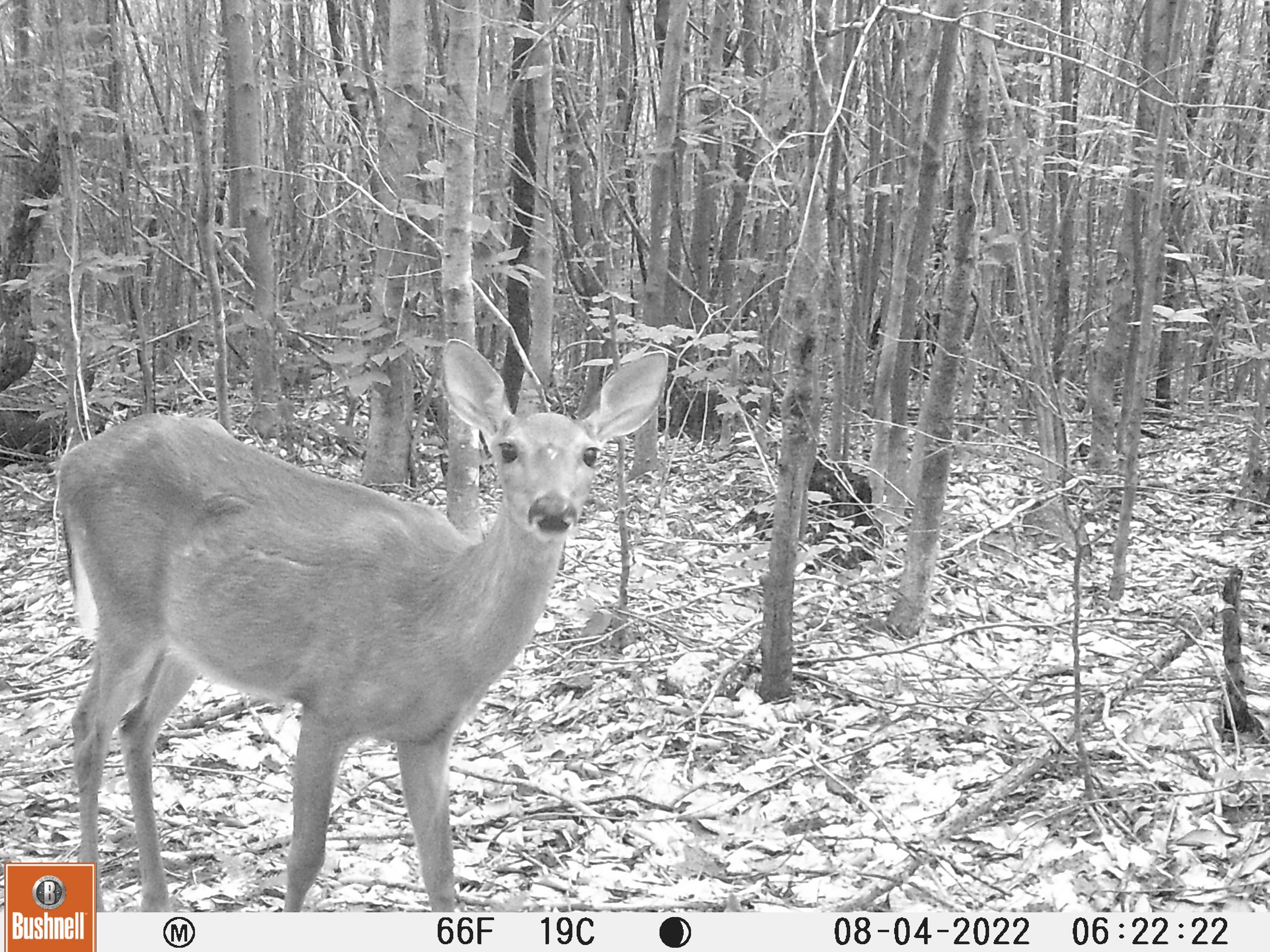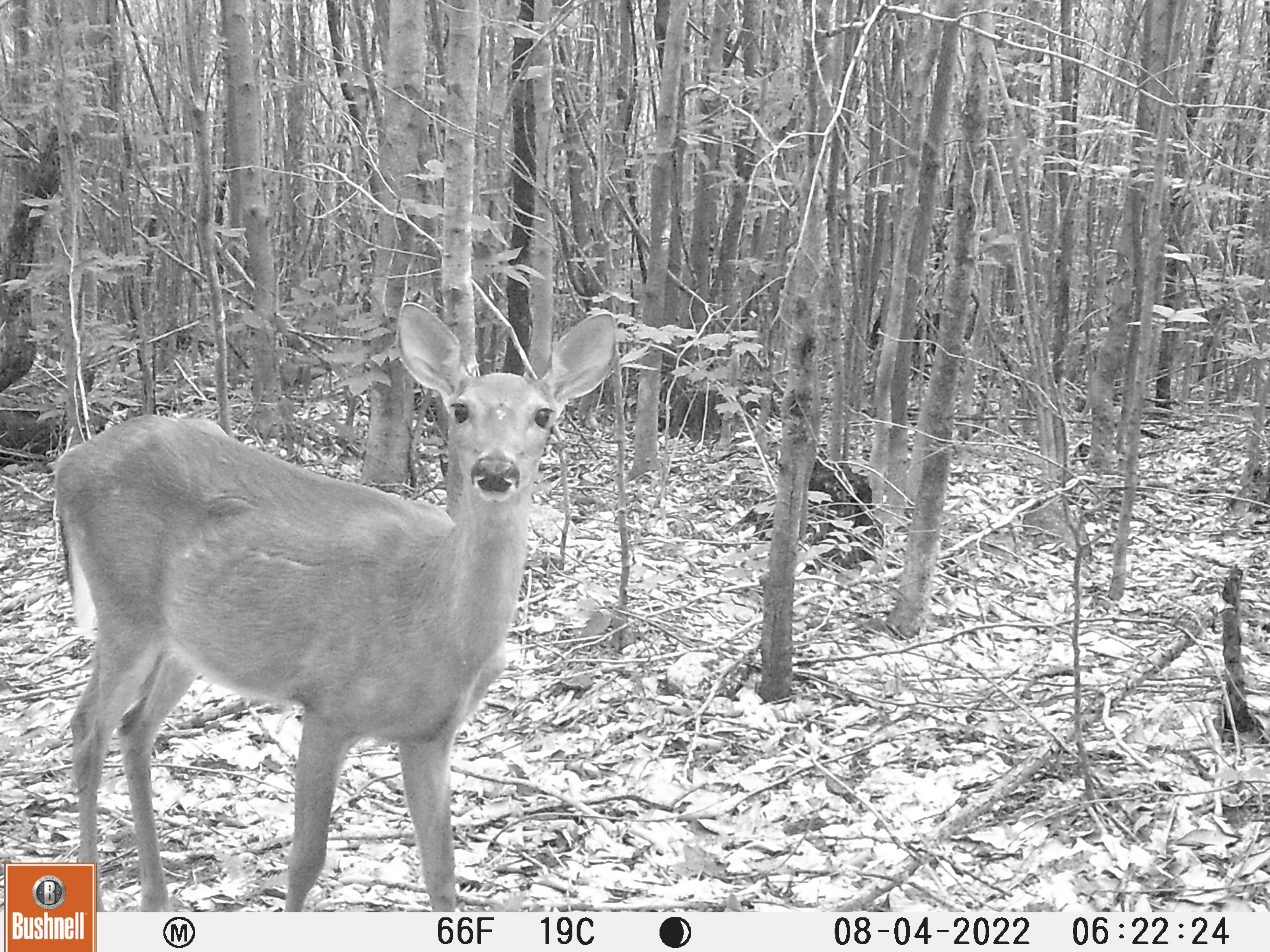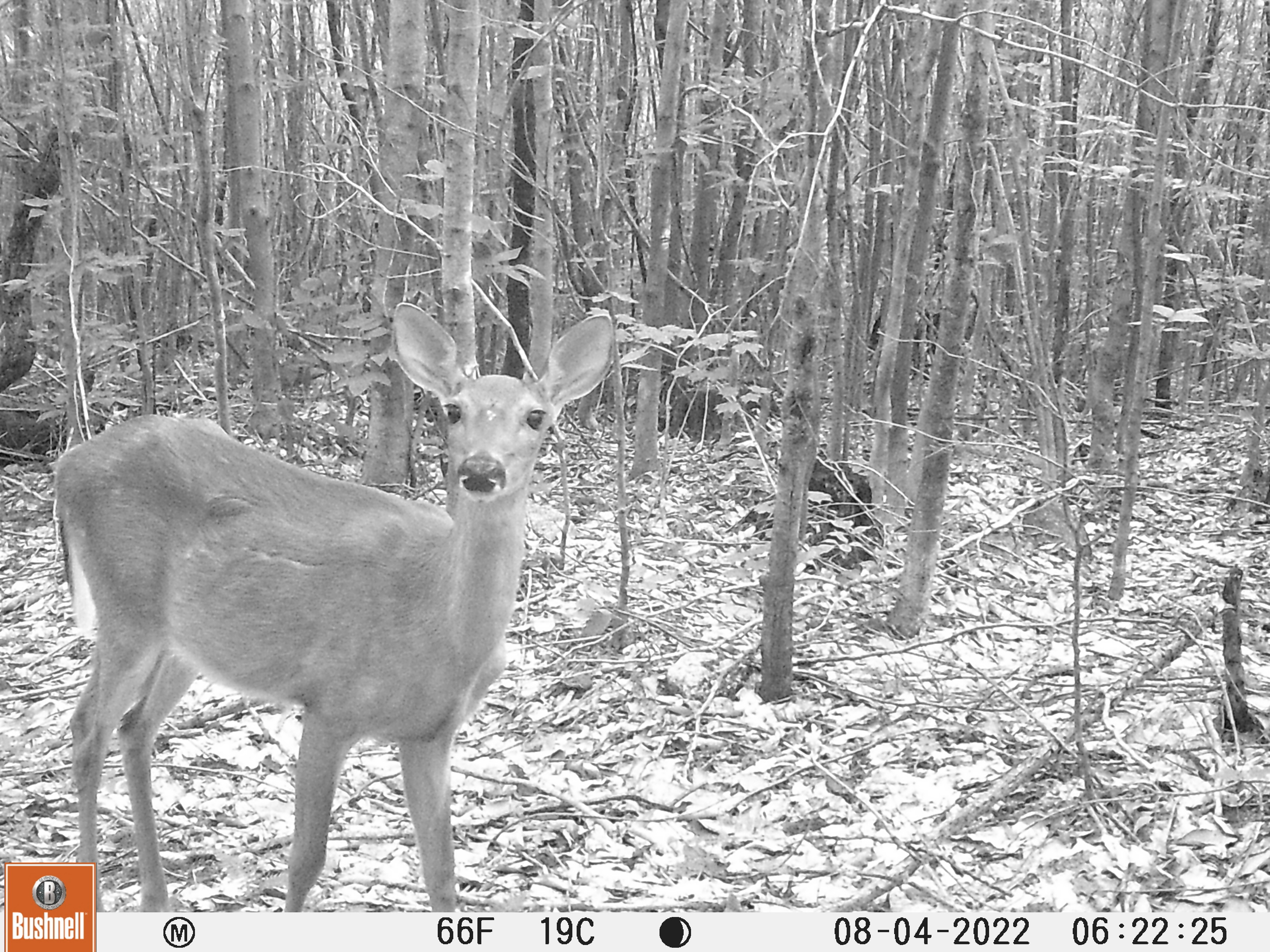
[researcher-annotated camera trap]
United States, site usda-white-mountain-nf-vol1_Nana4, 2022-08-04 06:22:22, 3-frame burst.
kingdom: Animalia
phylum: Chordata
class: Mammalia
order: Artiodactyla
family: Cervidae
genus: Odocoileus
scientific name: Odocoileus virginianus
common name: white-tailed deer